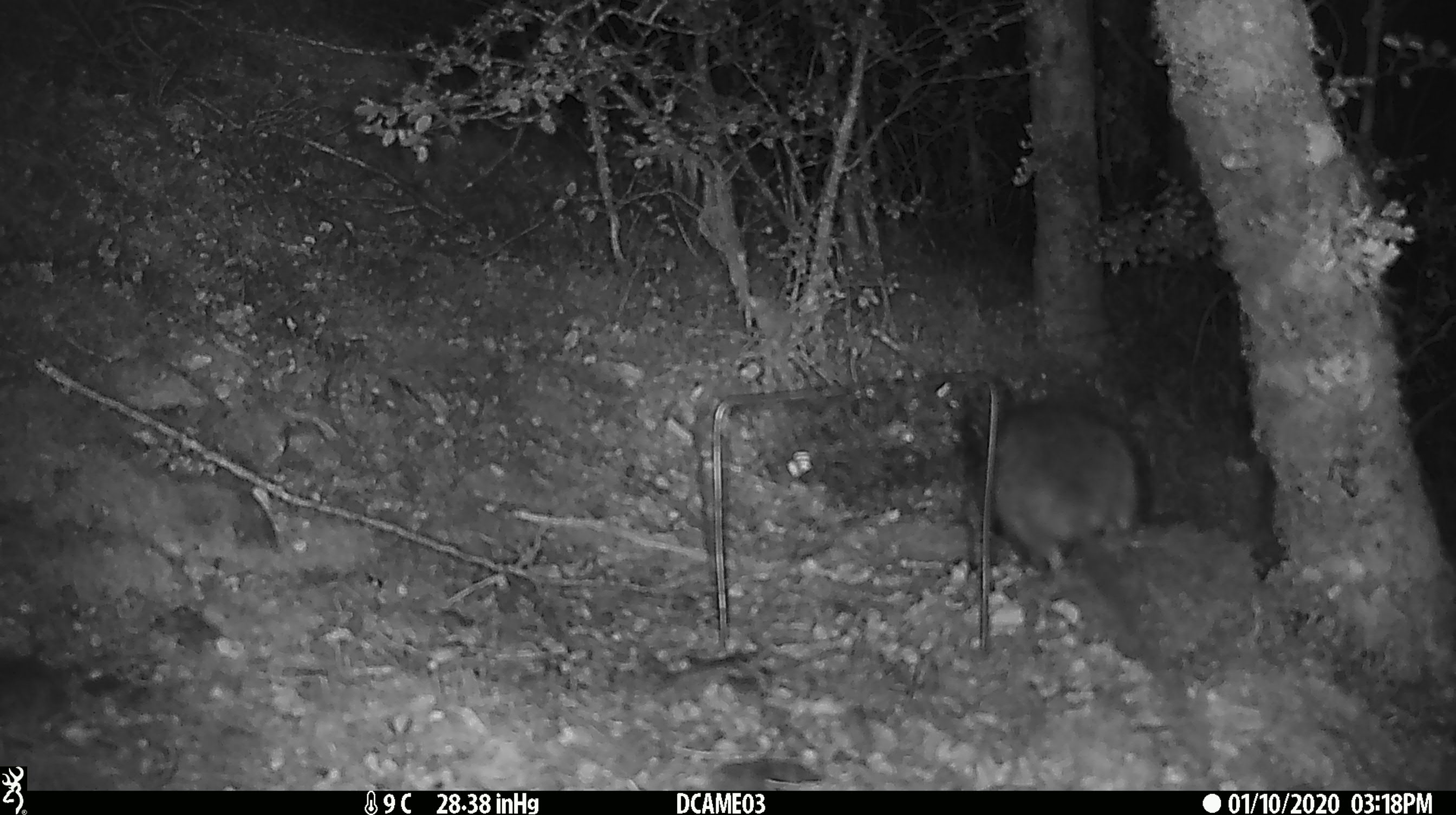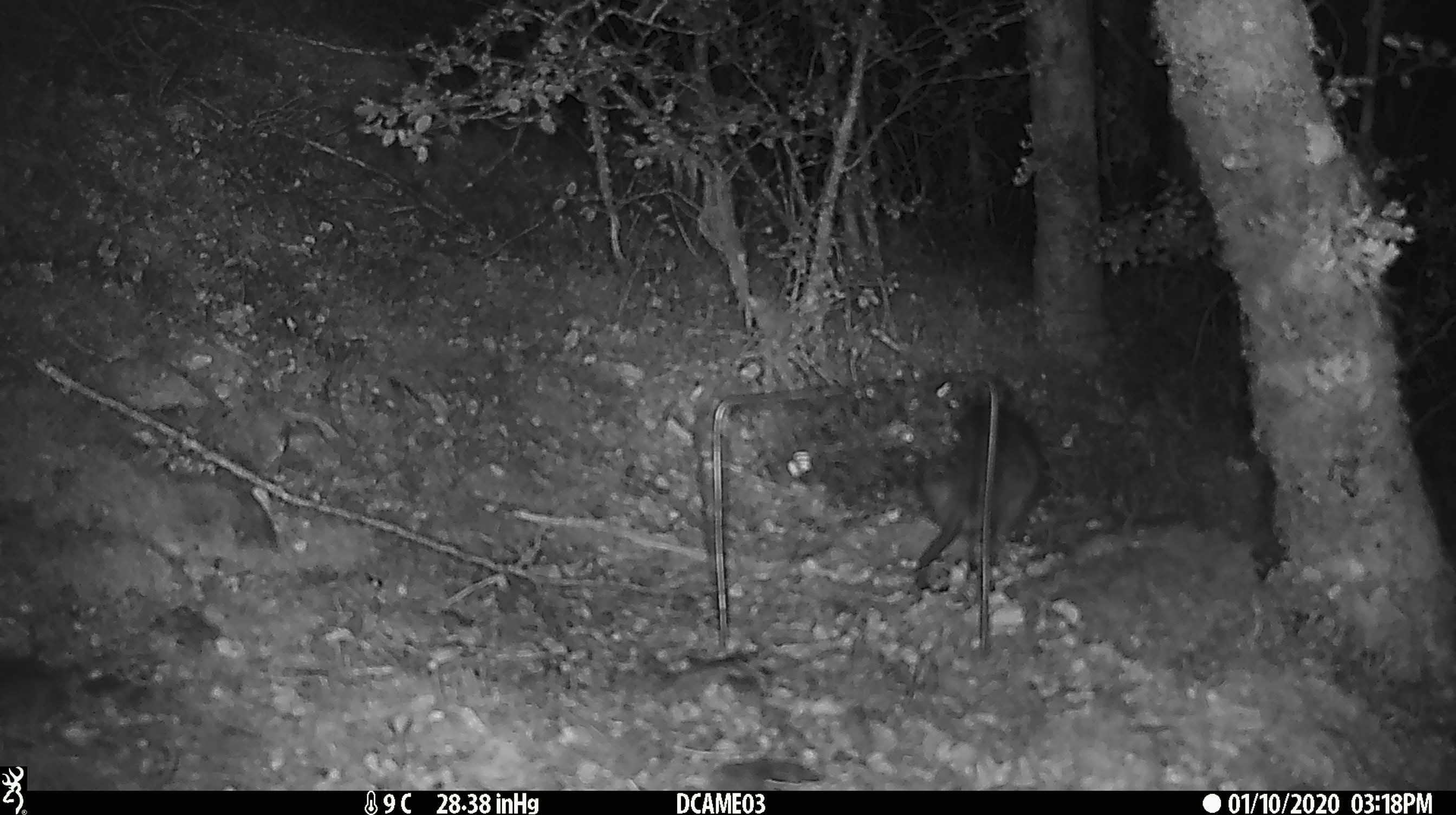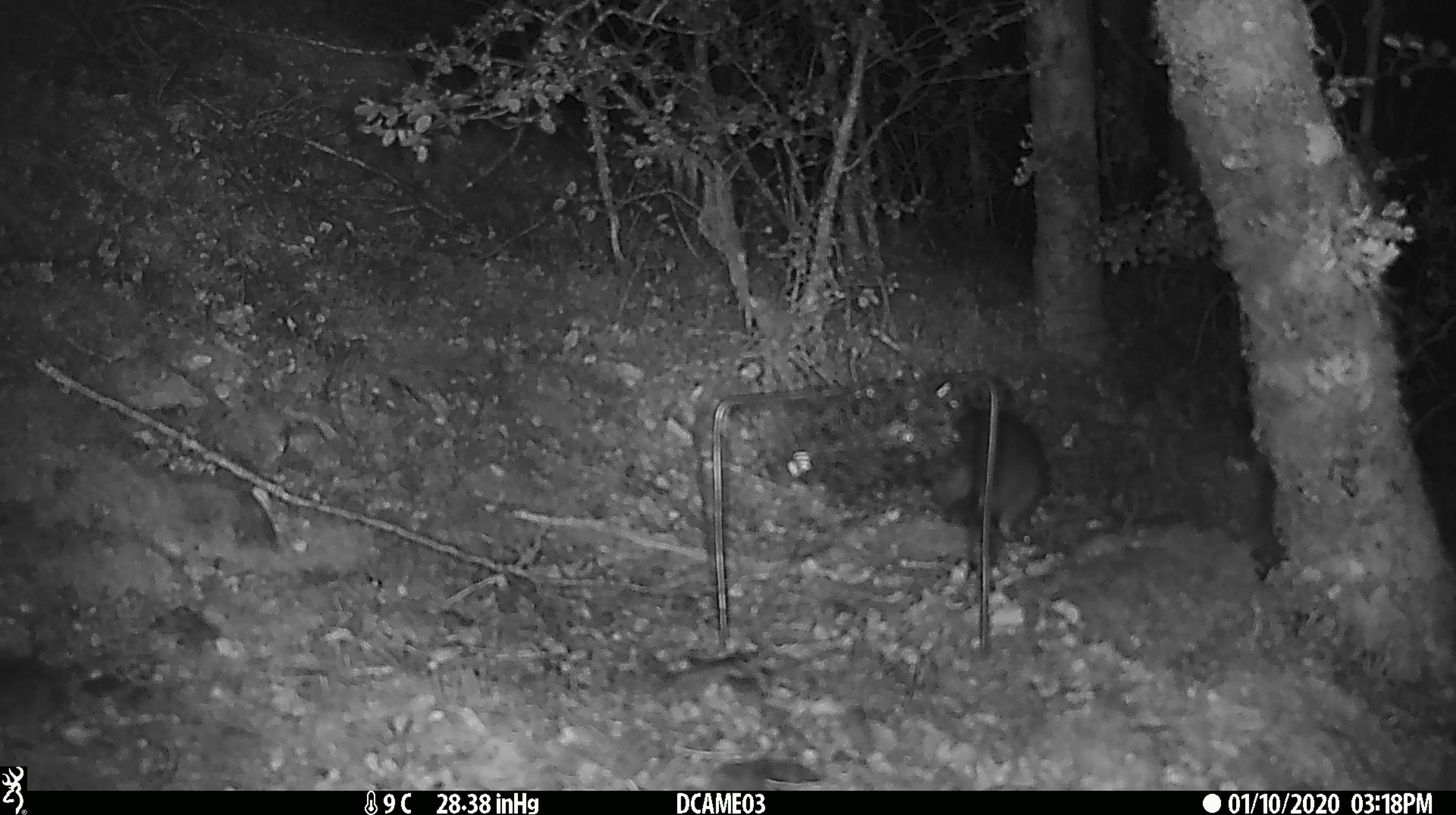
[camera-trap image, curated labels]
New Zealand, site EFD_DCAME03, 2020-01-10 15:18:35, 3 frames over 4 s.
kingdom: Animalia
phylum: Chordata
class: Mammalia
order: Rodentia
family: Muridae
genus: Rattus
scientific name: Rattus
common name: rat